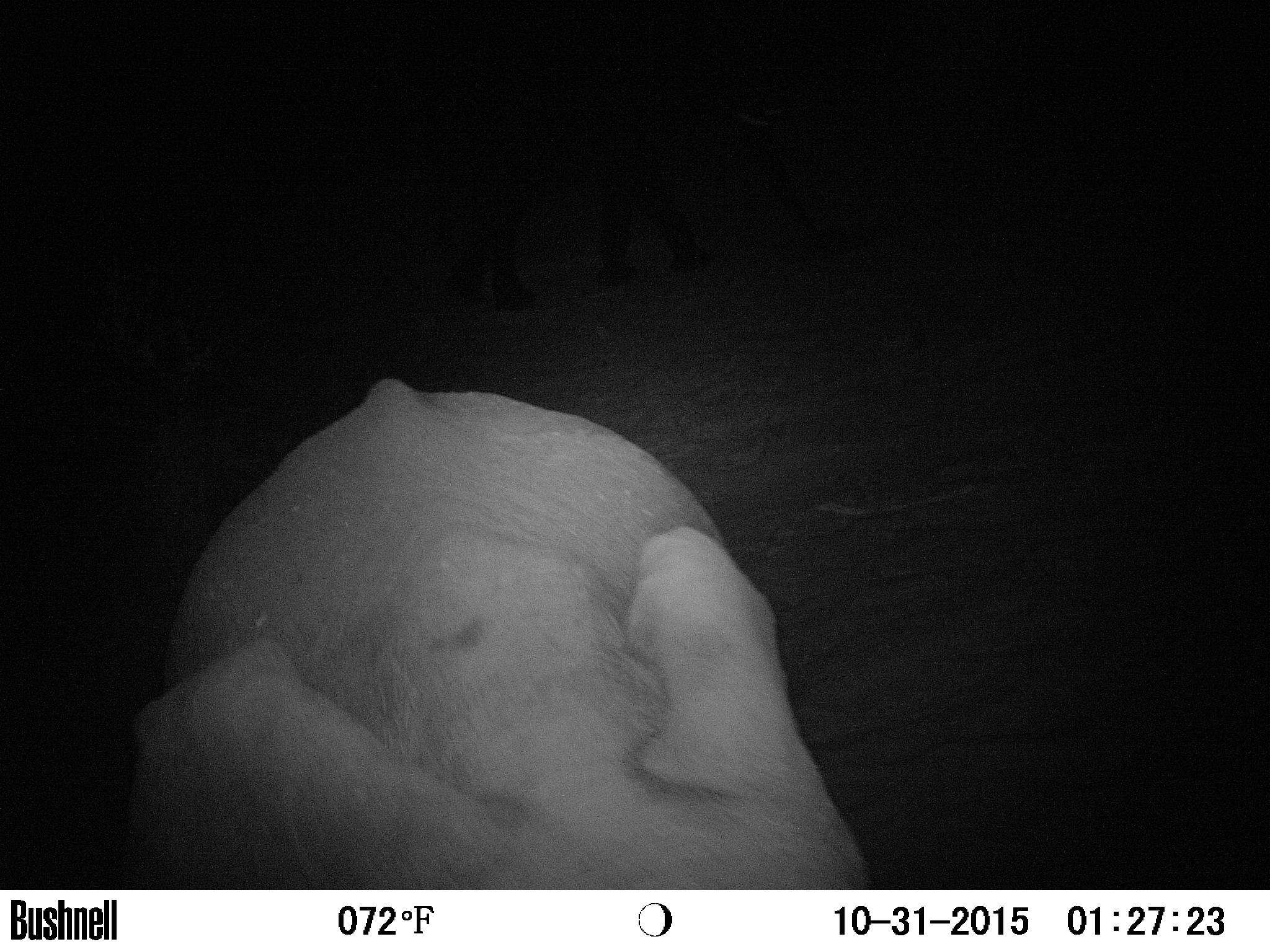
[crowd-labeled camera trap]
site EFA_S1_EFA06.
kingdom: Animalia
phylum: Chordata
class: Mammalia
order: Proboscidea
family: Elephantidae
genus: Loxodonta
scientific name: Loxodonta africana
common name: african bush elephant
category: elephant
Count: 2.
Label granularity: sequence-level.